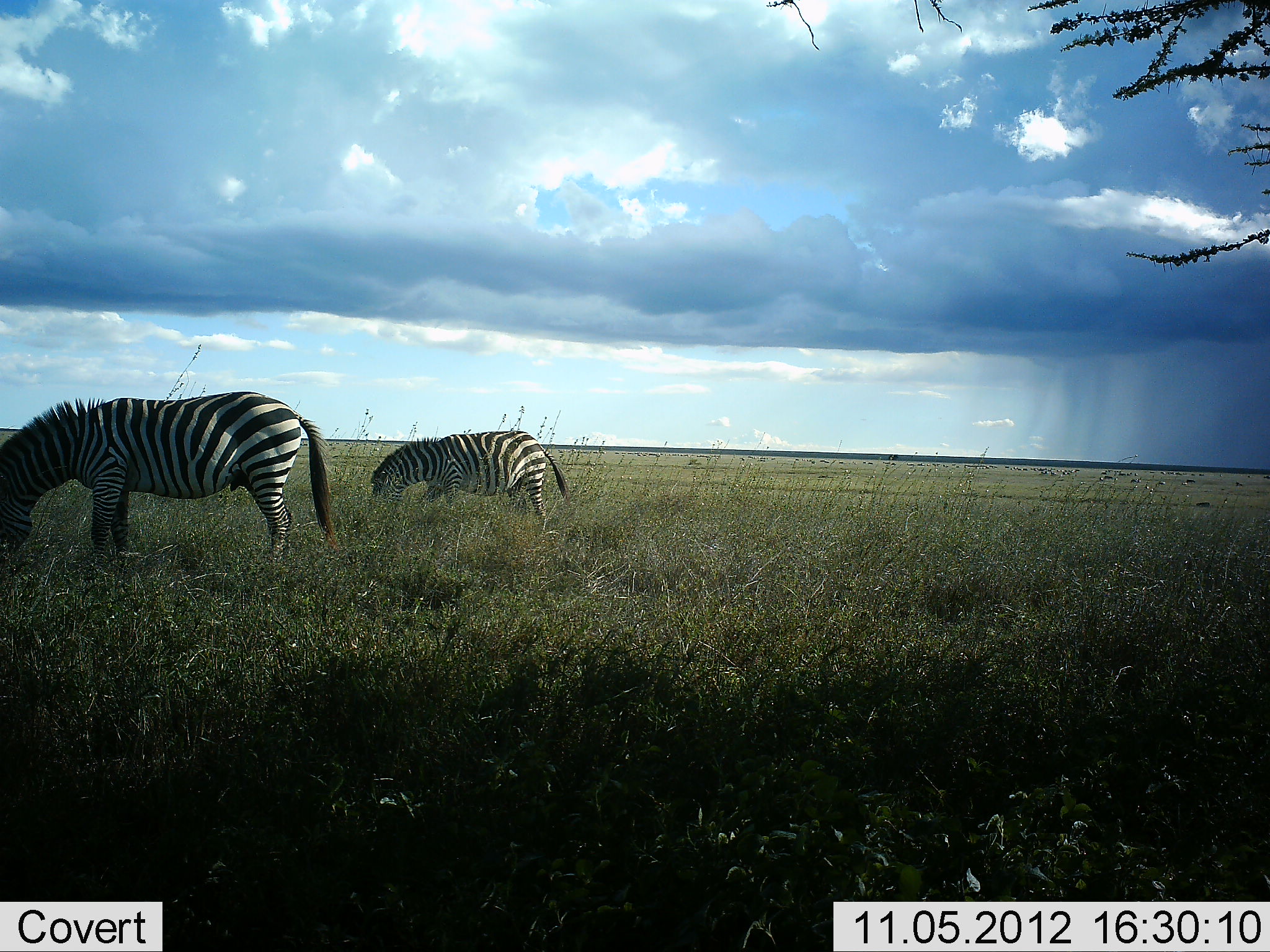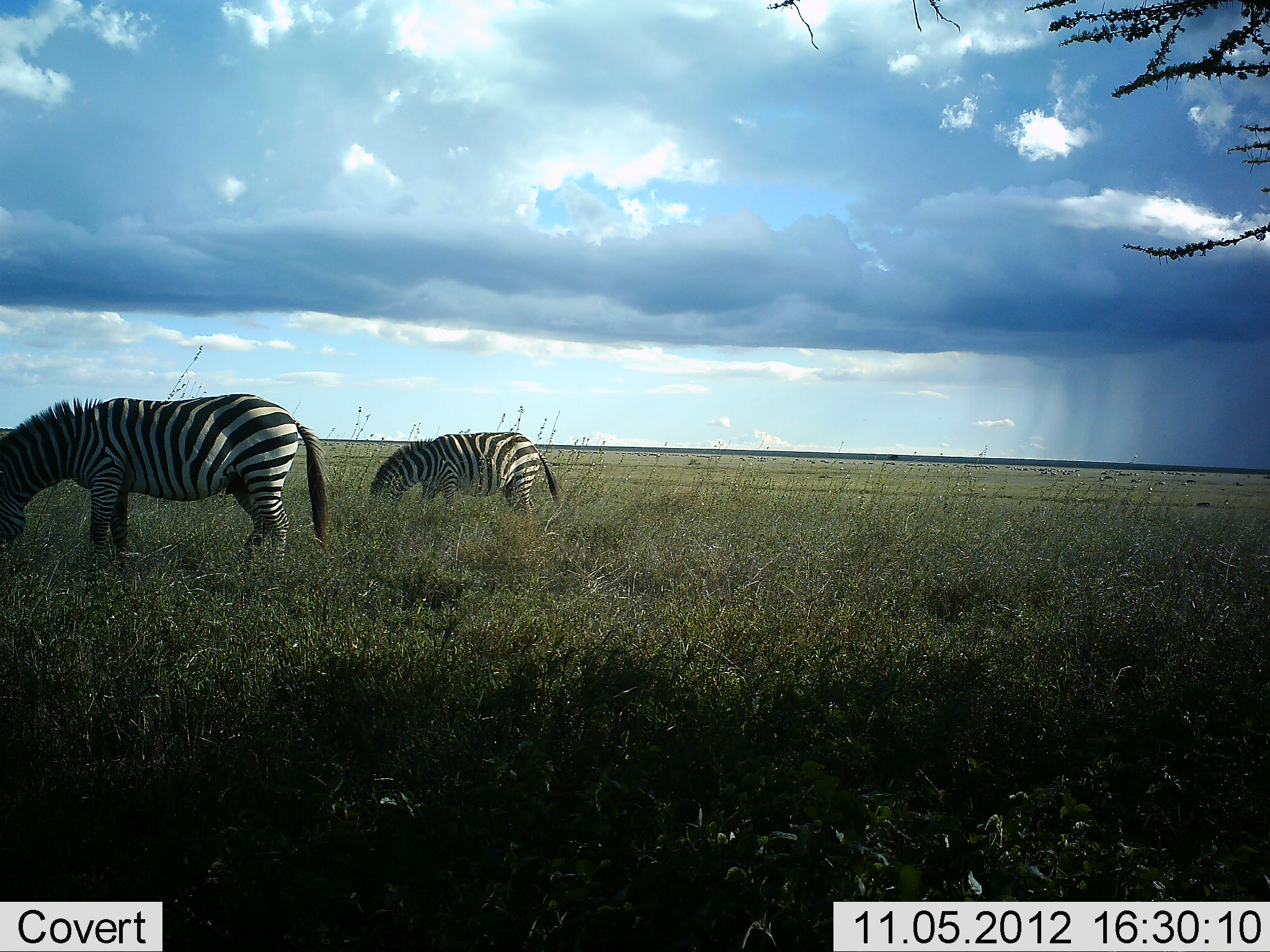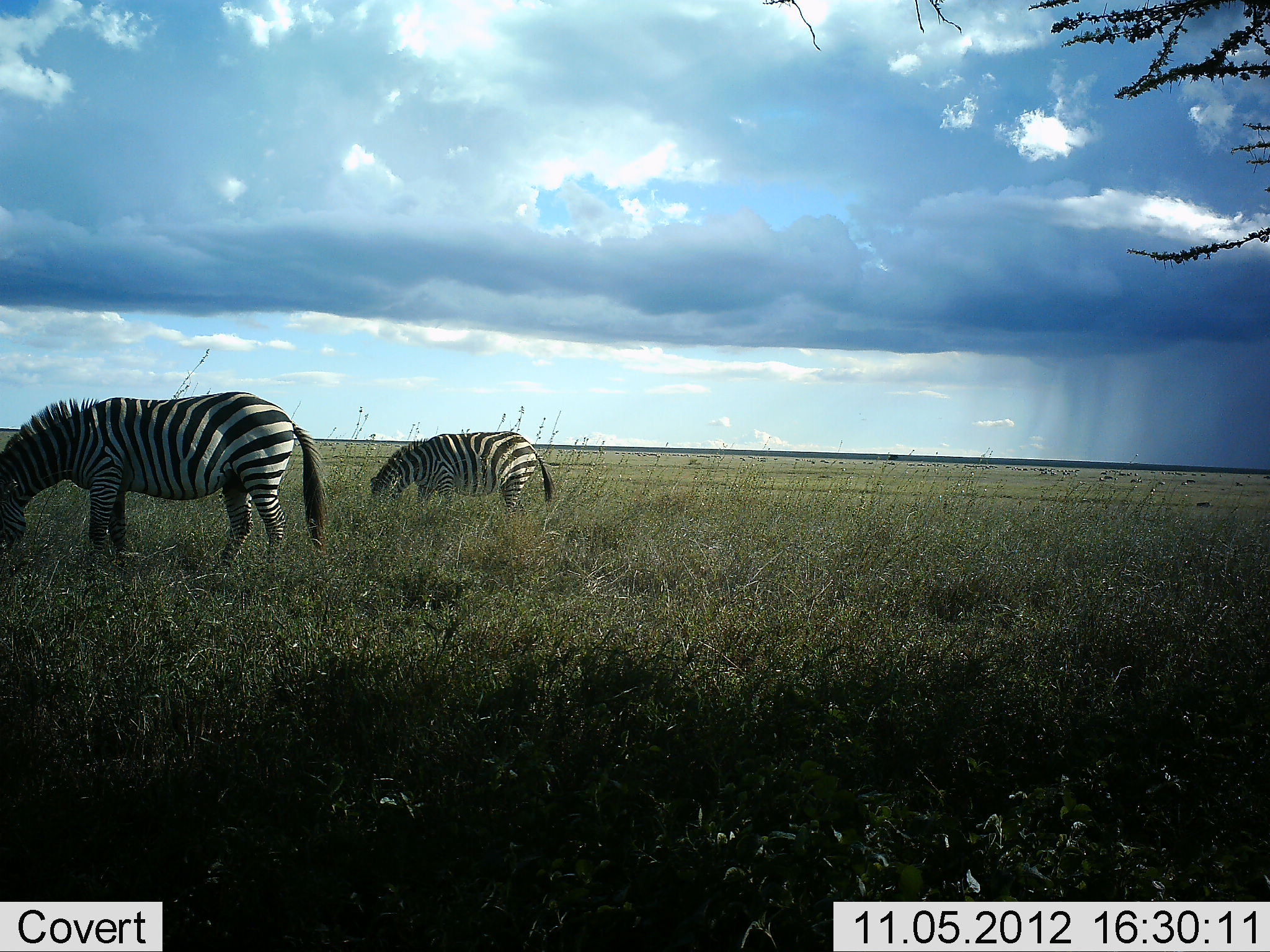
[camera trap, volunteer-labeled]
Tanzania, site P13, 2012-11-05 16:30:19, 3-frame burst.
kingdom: Animalia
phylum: Chordata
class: Mammalia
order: Perissodactyla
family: Equidae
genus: Equus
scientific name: Equus quagga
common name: plains zebra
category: zebra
Zebra (plains zebra) (Equus quagga), count 2. Behavior (volunteer vote fractions): standing 10%, resting 0%, moving 0%, interacting 0%. Young present (vote fraction): 0%. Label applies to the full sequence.